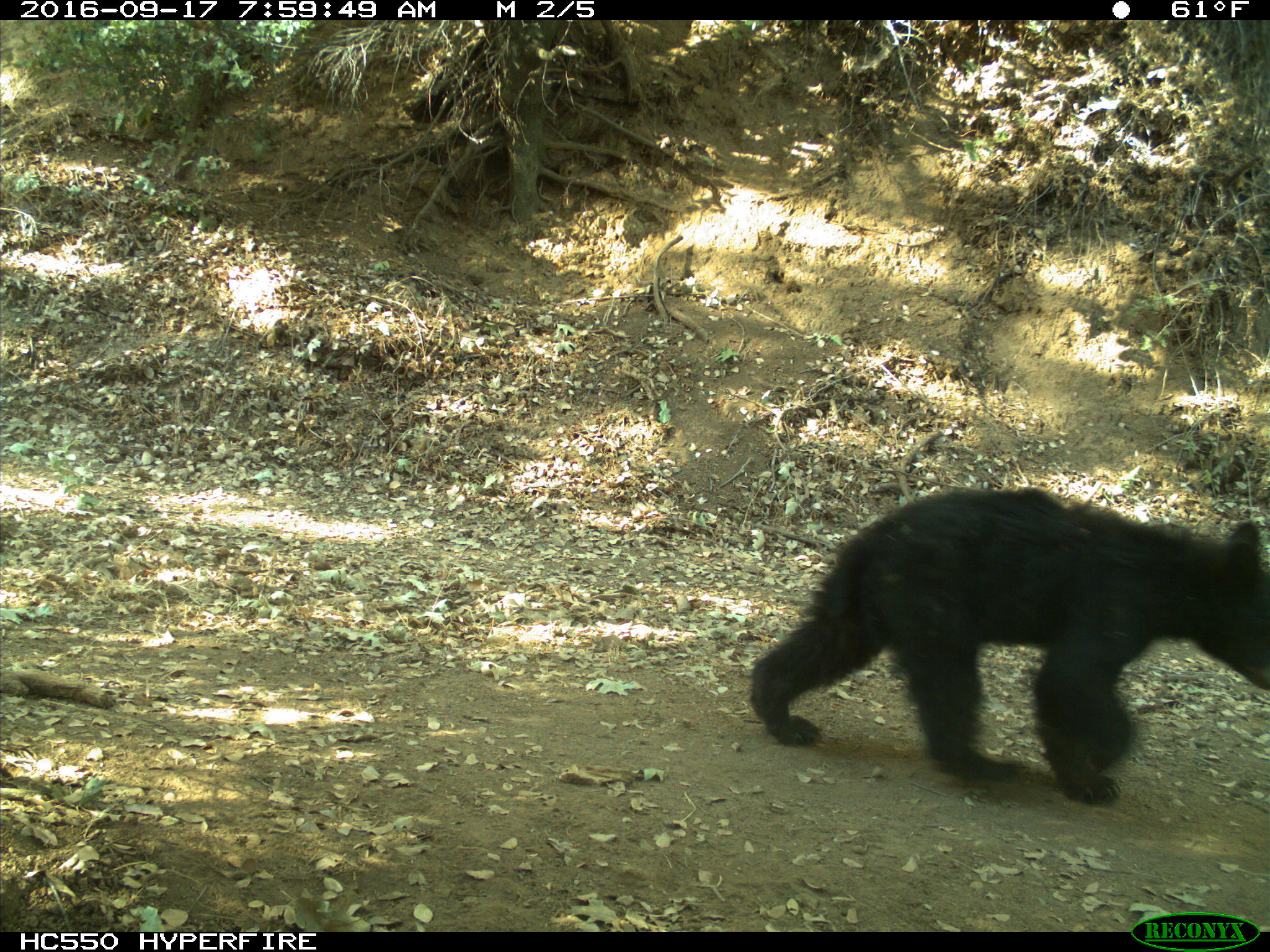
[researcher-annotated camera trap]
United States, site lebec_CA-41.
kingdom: Animalia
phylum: Chordata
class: Mammalia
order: Carnivora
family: Ursidae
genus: Ursus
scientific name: Ursus americanus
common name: american black bear